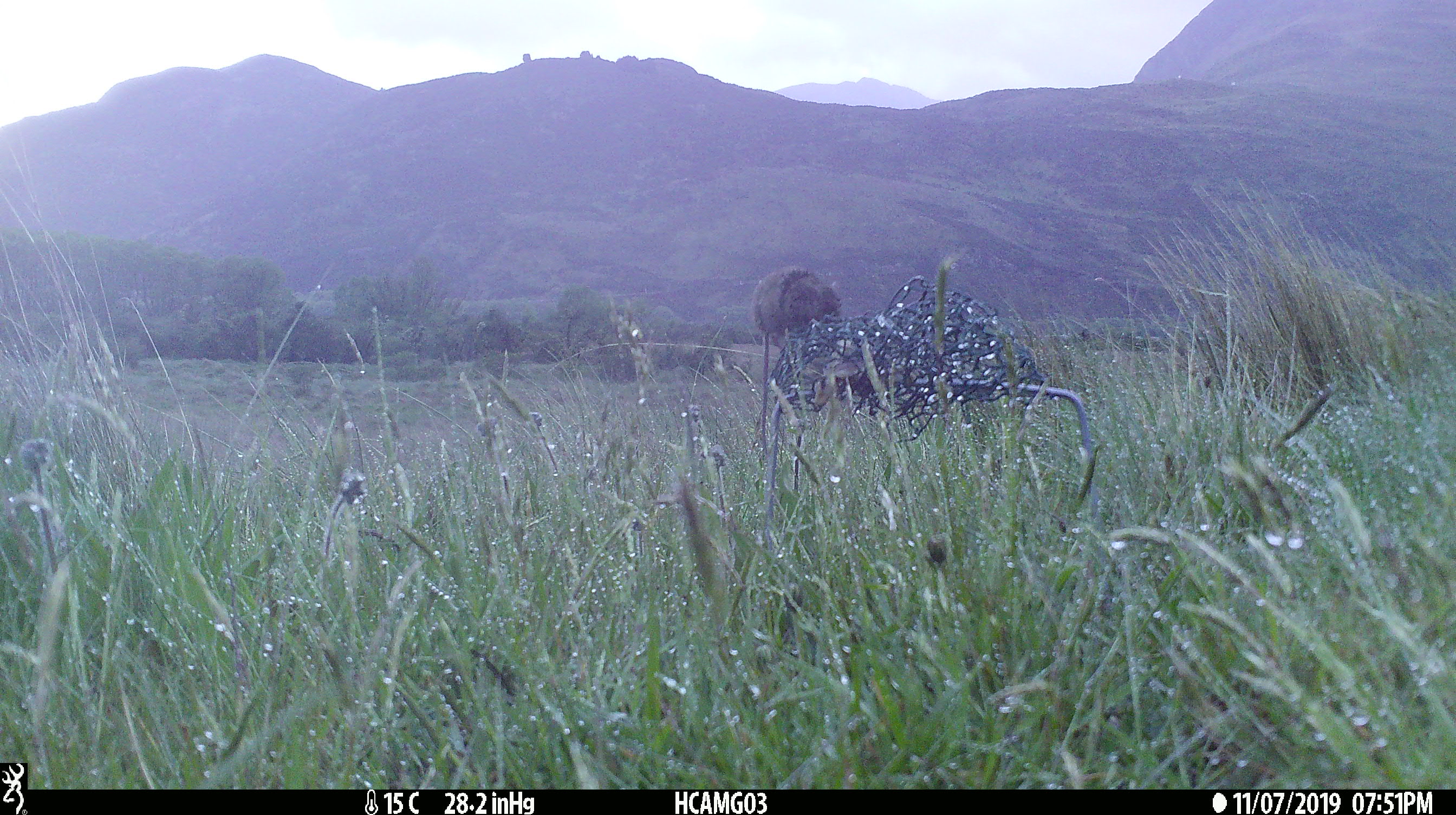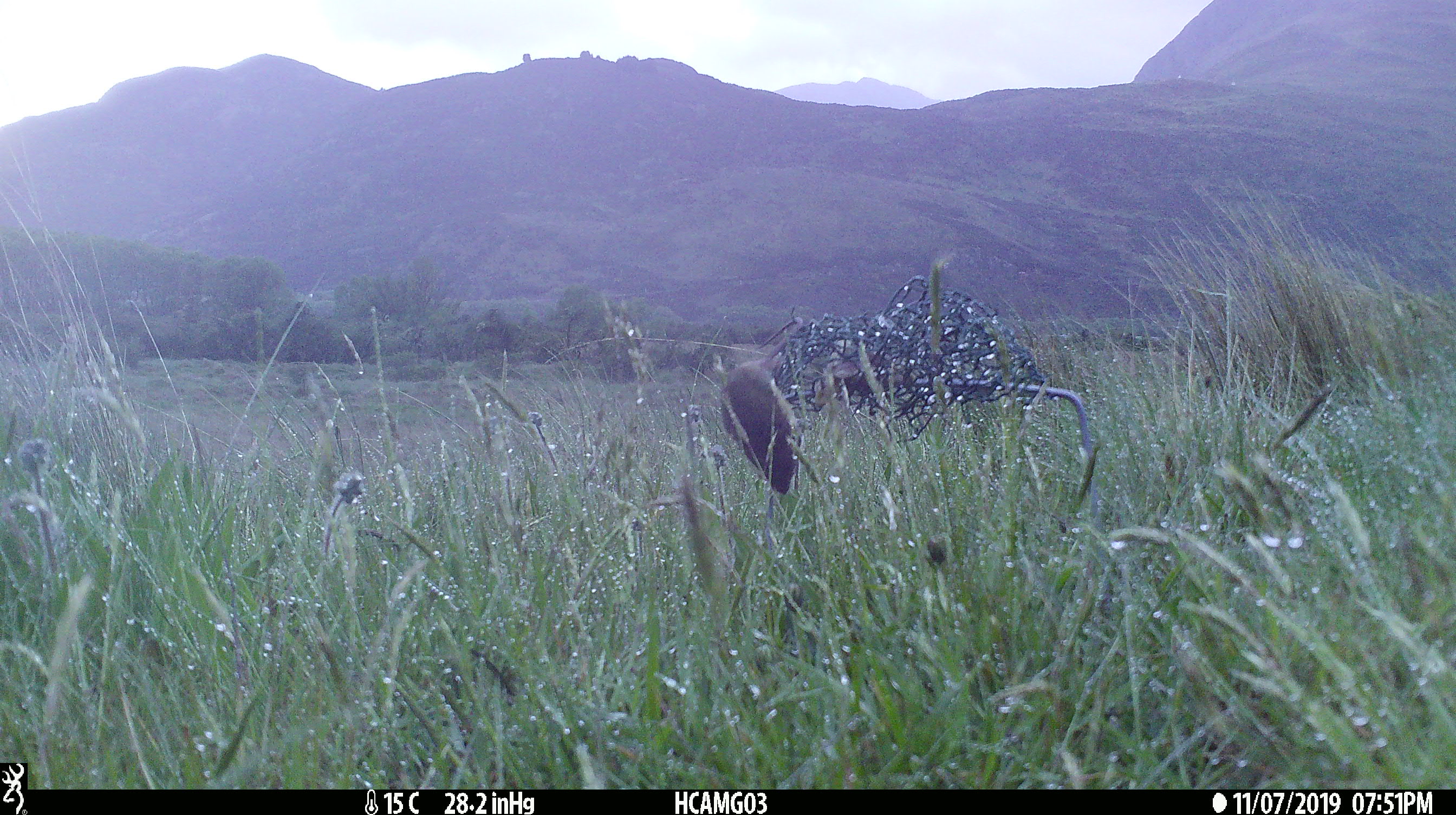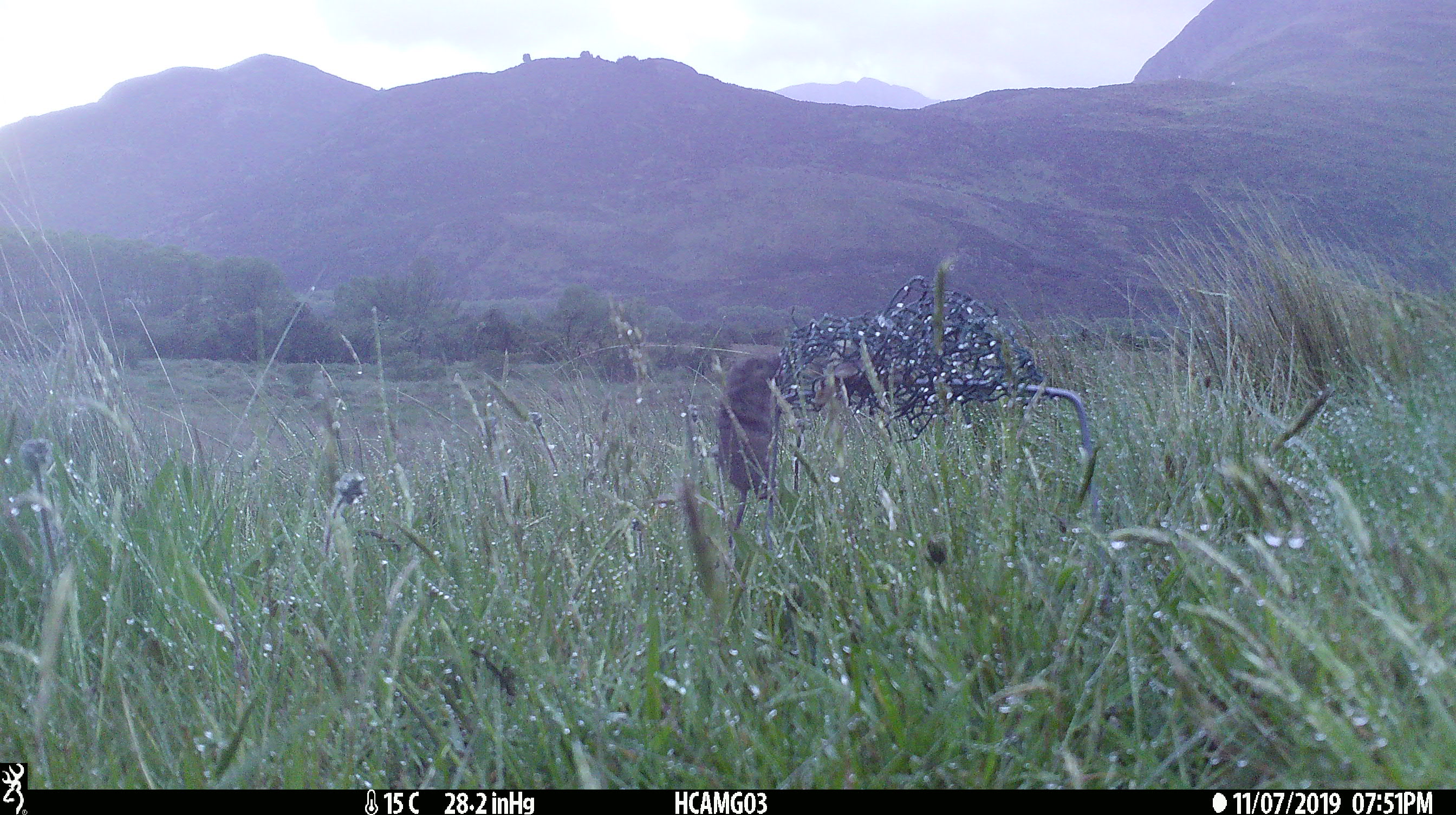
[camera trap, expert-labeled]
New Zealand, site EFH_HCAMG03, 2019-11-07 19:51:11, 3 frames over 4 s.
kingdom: Animalia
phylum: Chordata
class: Mammalia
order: Rodentia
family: Muridae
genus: Mus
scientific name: Mus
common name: mouse